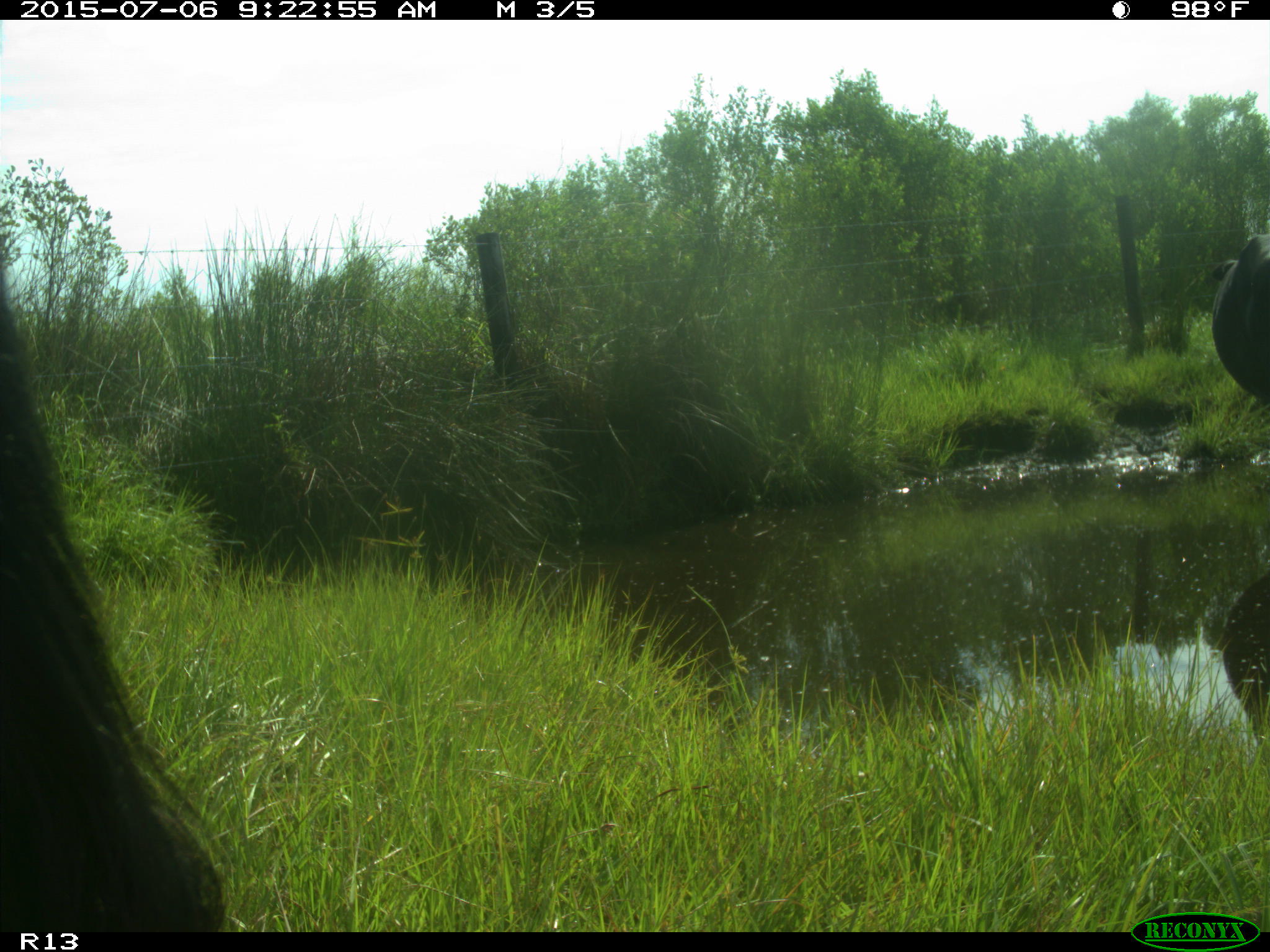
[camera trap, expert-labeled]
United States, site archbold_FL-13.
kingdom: Animalia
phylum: Chordata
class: Mammalia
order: Artiodactyla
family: Bovidae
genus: Bos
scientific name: Bos taurus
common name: domestic cow